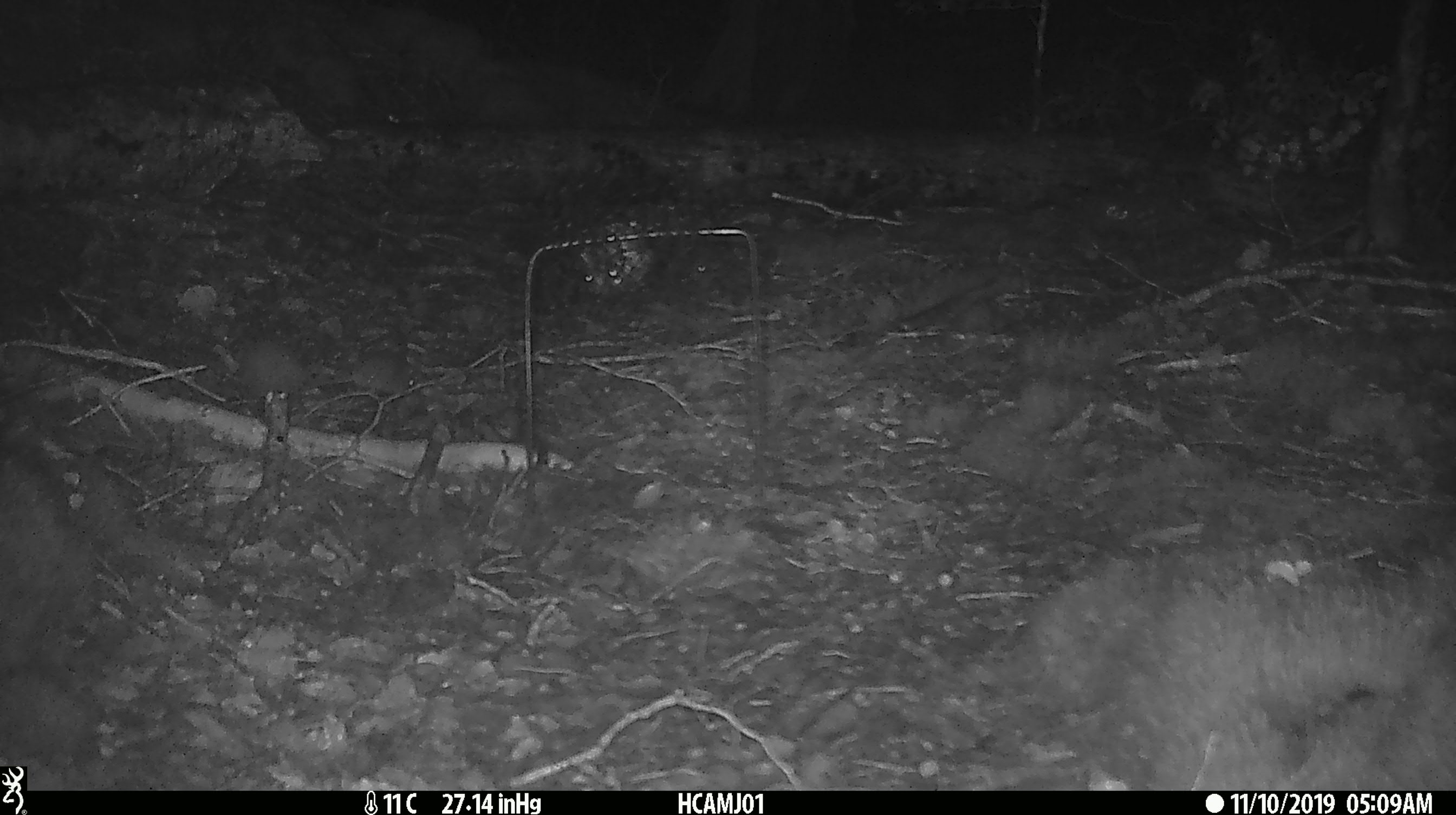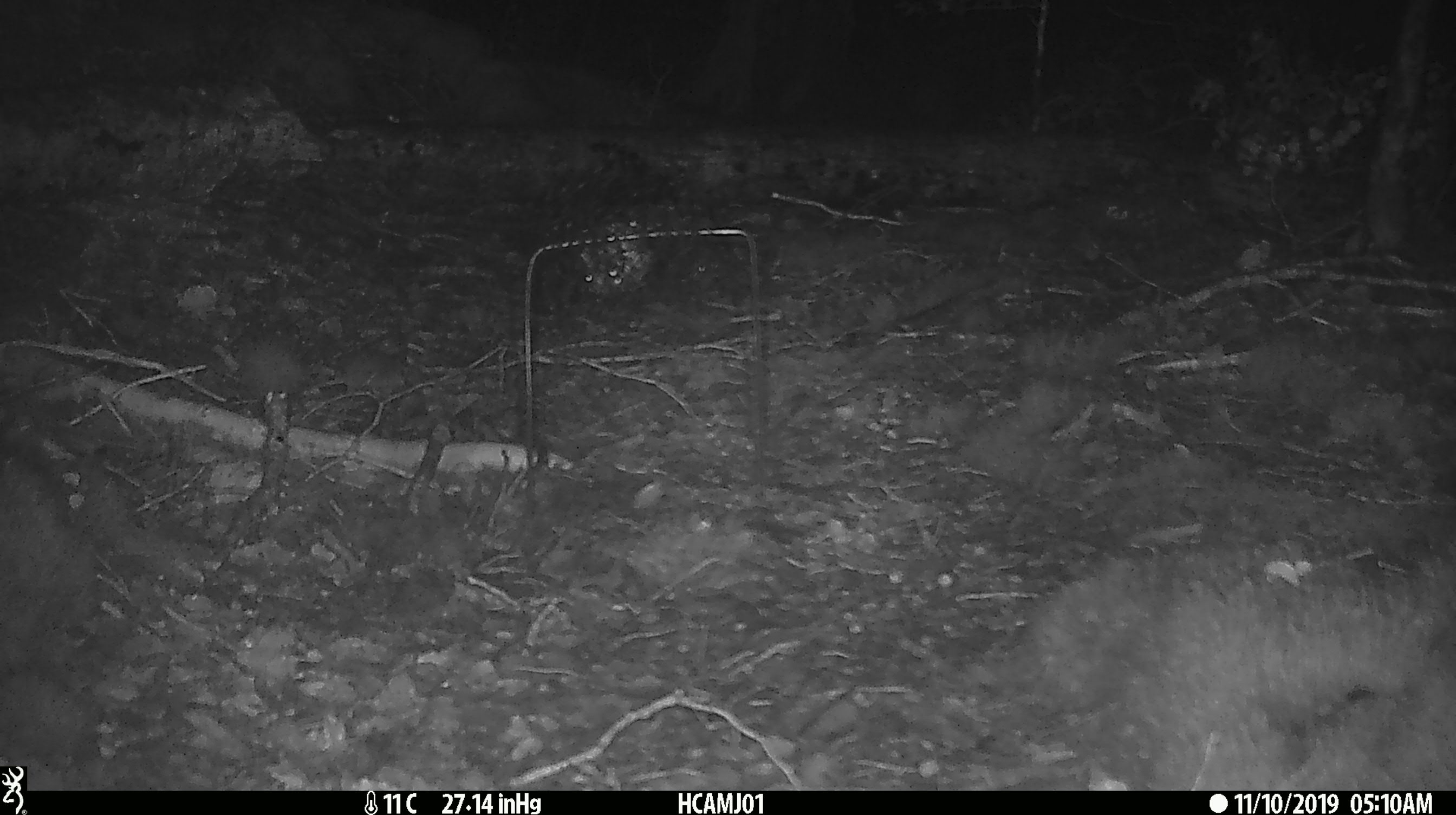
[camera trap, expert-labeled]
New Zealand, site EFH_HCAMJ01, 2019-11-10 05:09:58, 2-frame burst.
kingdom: Animalia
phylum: Chordata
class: Mammalia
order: Rodentia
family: Muridae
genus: Mus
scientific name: Mus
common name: mouse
Mouse (Mus).